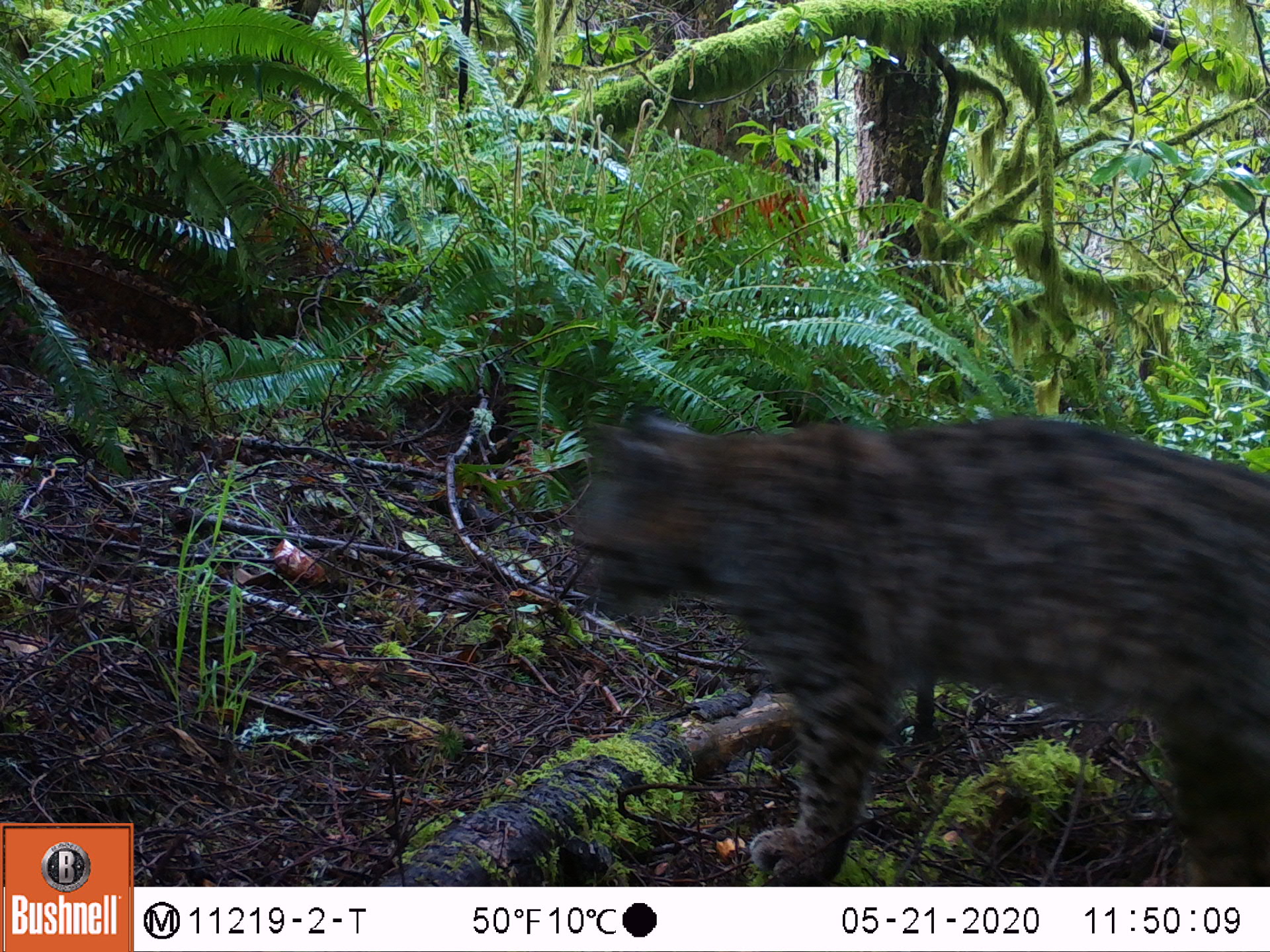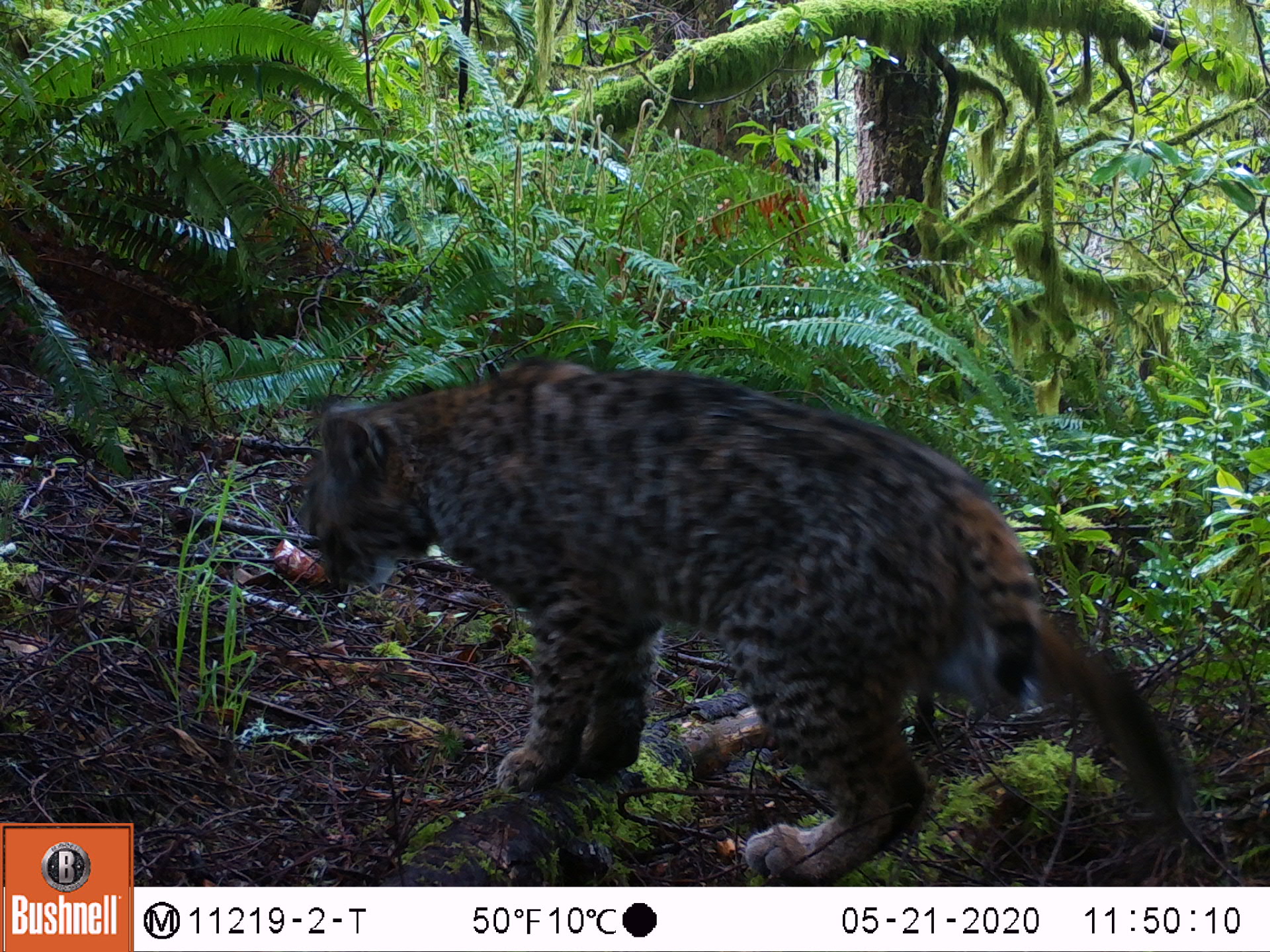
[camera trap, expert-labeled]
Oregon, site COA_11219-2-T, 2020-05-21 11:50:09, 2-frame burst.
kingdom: Animalia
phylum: Chordata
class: Mammalia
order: Carnivora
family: Felidae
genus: Lynx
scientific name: Lynx rufus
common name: bobcat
Bobcat (Lynx rufus).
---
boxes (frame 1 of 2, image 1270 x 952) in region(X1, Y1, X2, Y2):
bobcat: region(557, 385, 1269, 883)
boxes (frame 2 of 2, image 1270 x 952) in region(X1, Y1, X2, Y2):
bobcat: region(280, 338, 1211, 873)